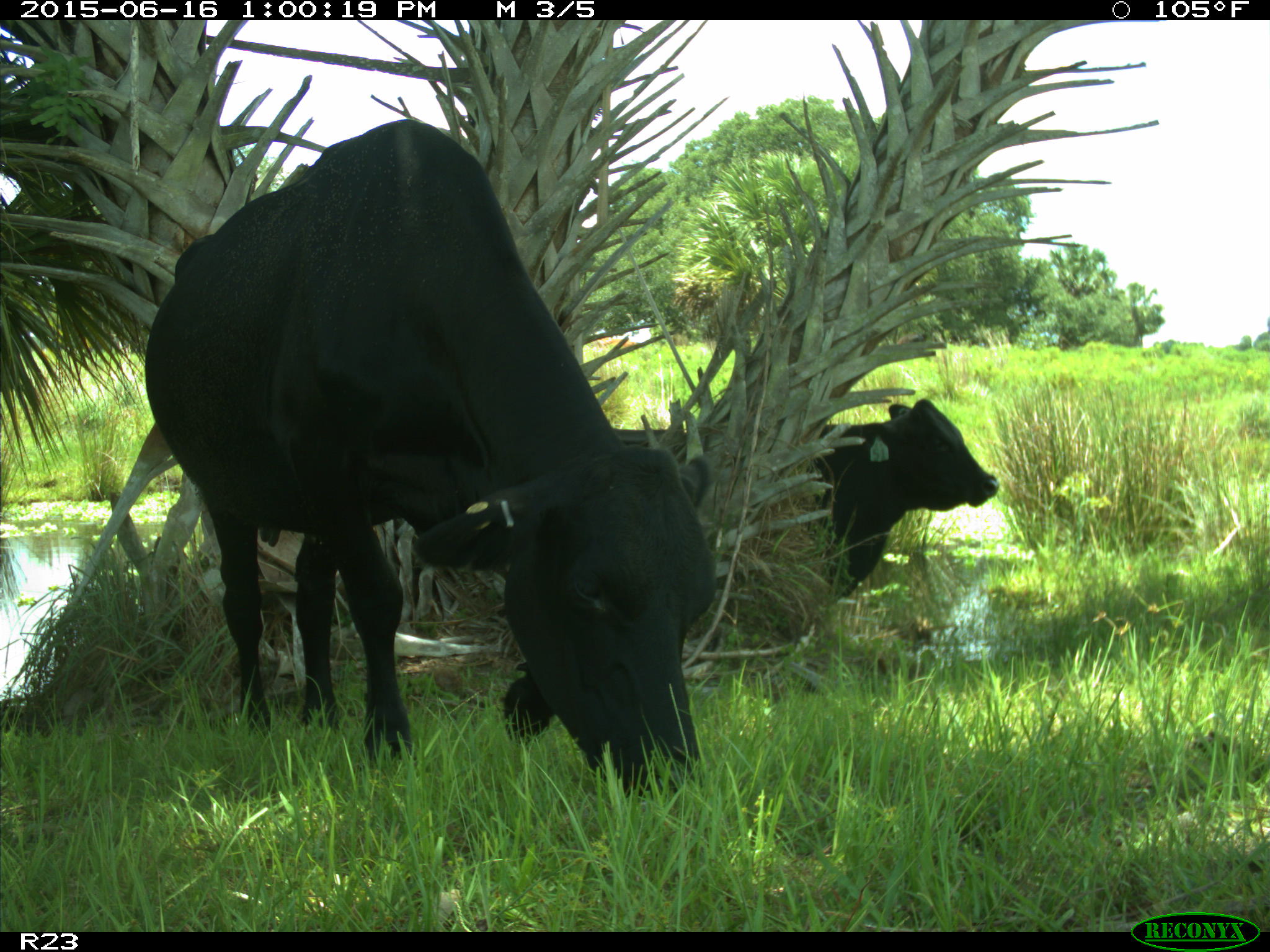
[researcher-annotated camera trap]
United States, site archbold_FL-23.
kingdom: Animalia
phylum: Chordata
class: Mammalia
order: Artiodactyla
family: Bovidae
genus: Bos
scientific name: Bos taurus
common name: domestic cow